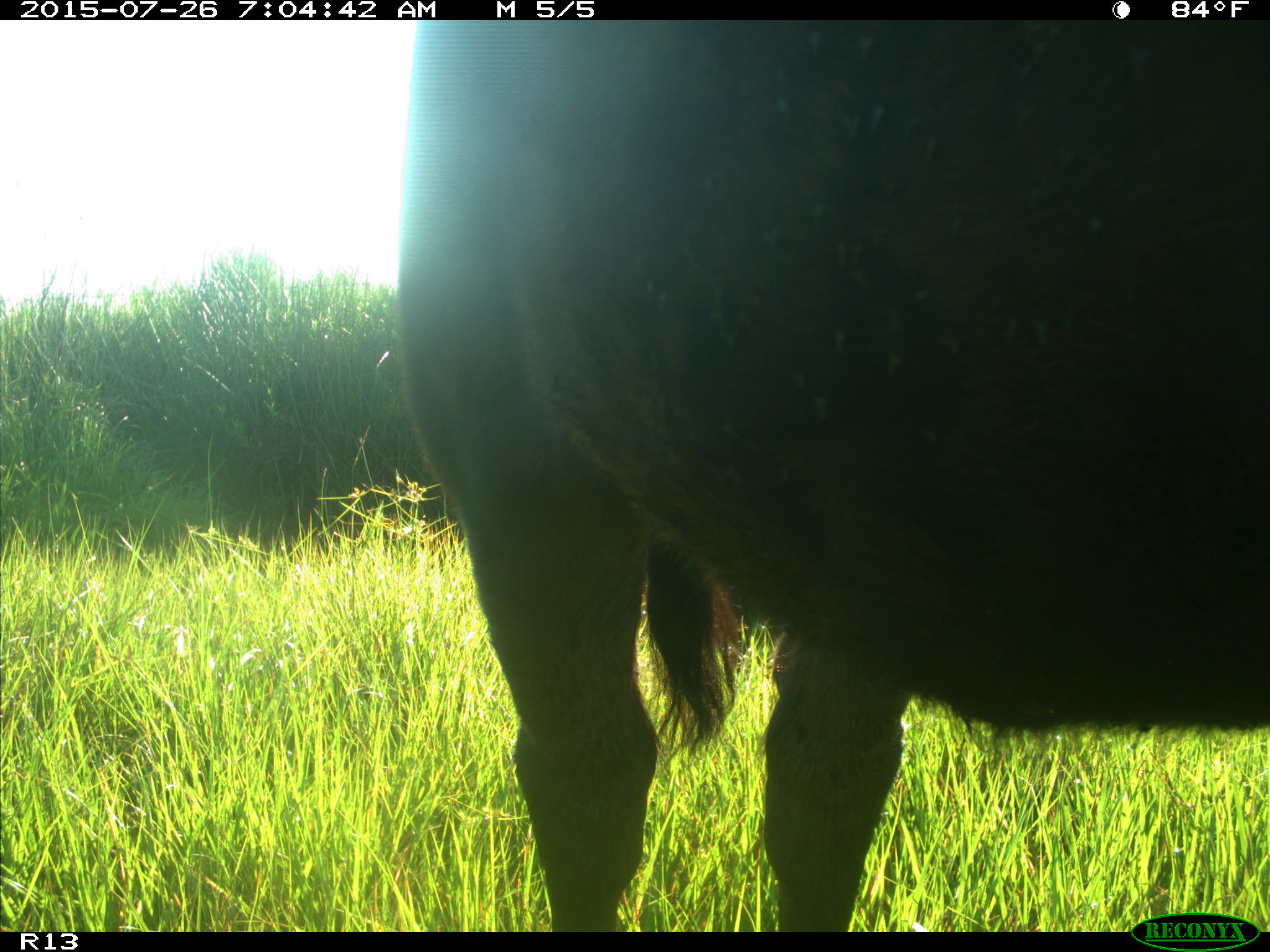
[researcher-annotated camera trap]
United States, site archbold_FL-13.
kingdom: Animalia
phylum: Chordata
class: Mammalia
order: Artiodactyla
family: Bovidae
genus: Bos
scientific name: Bos taurus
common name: domestic cow